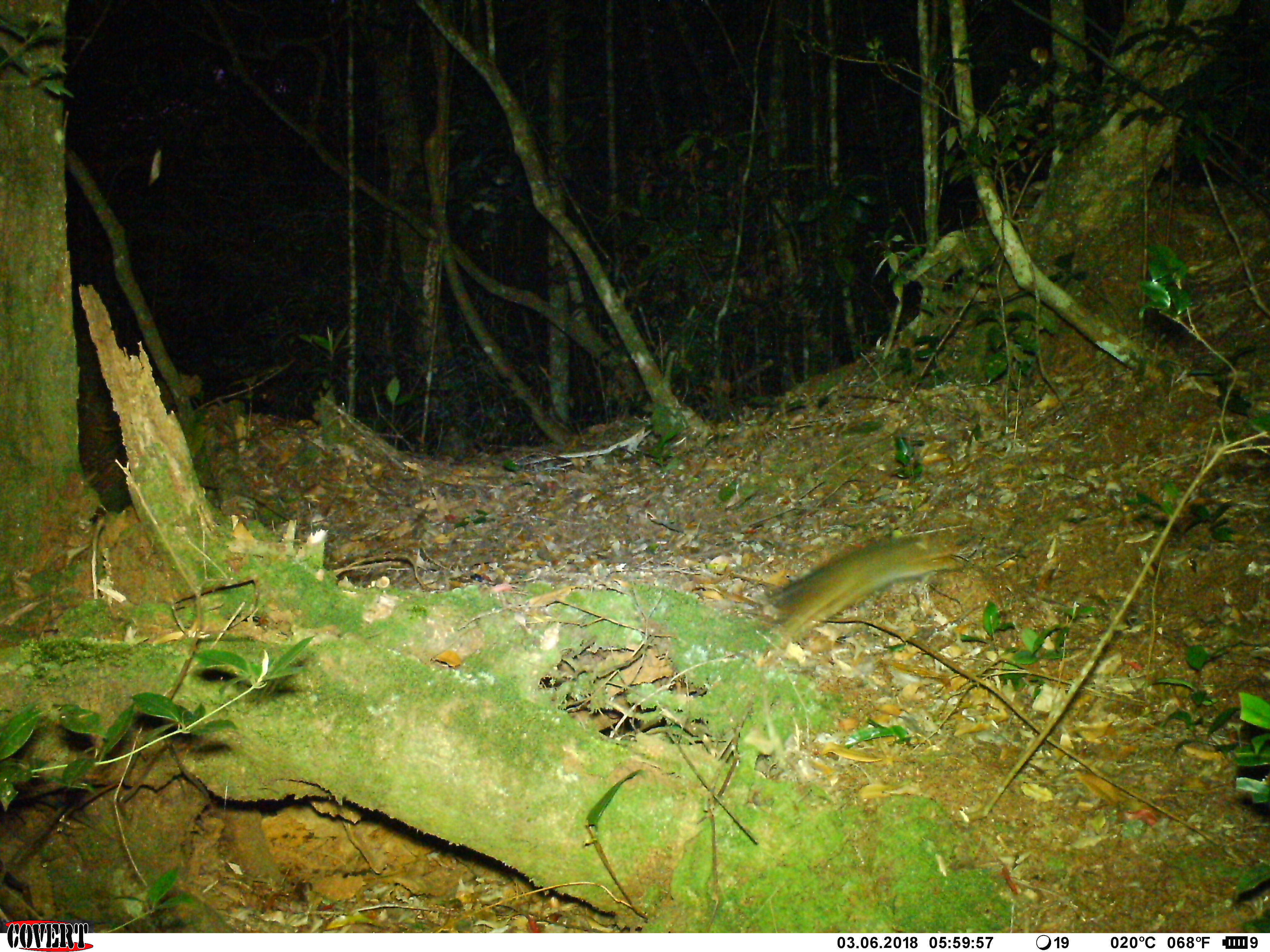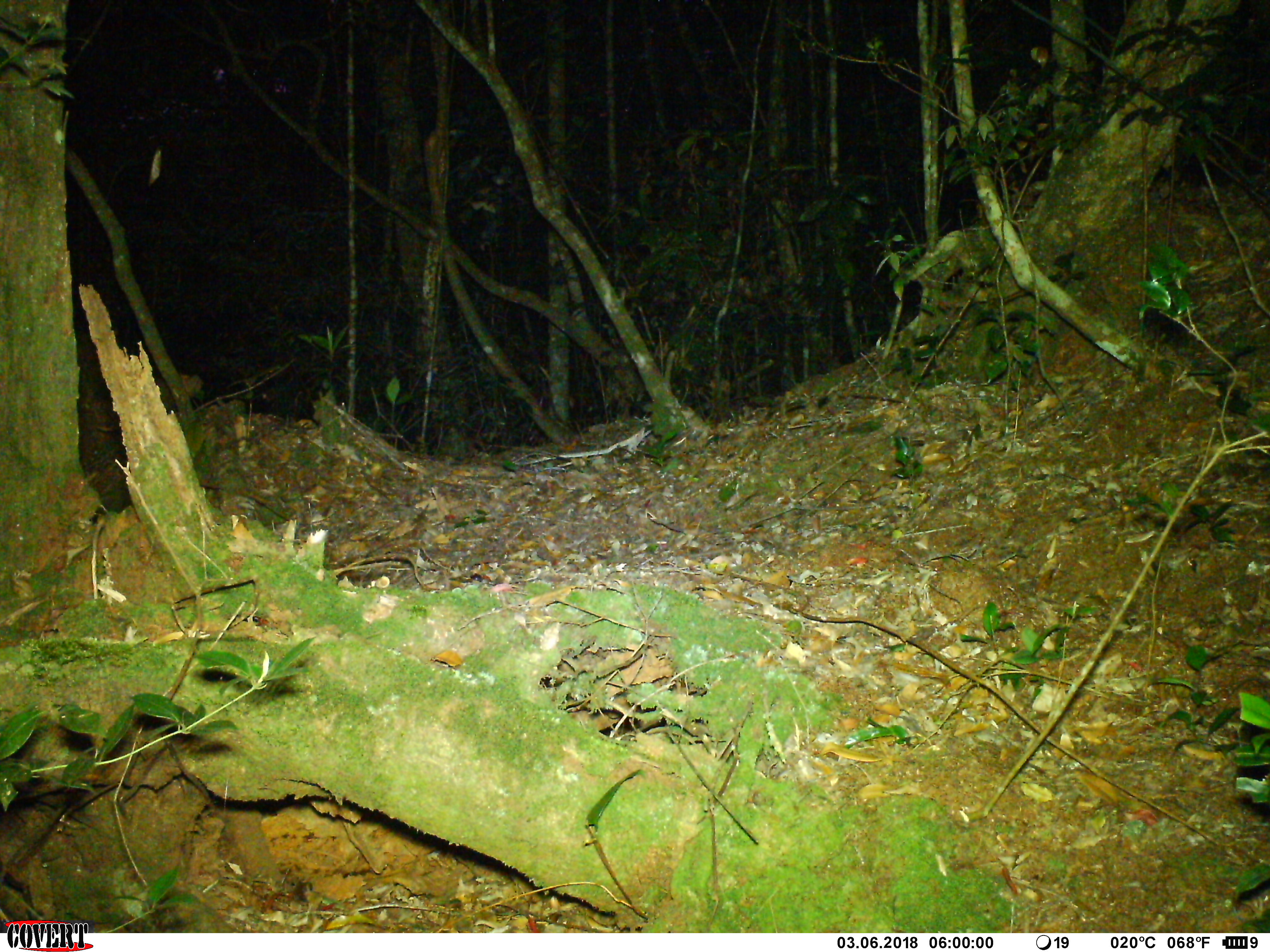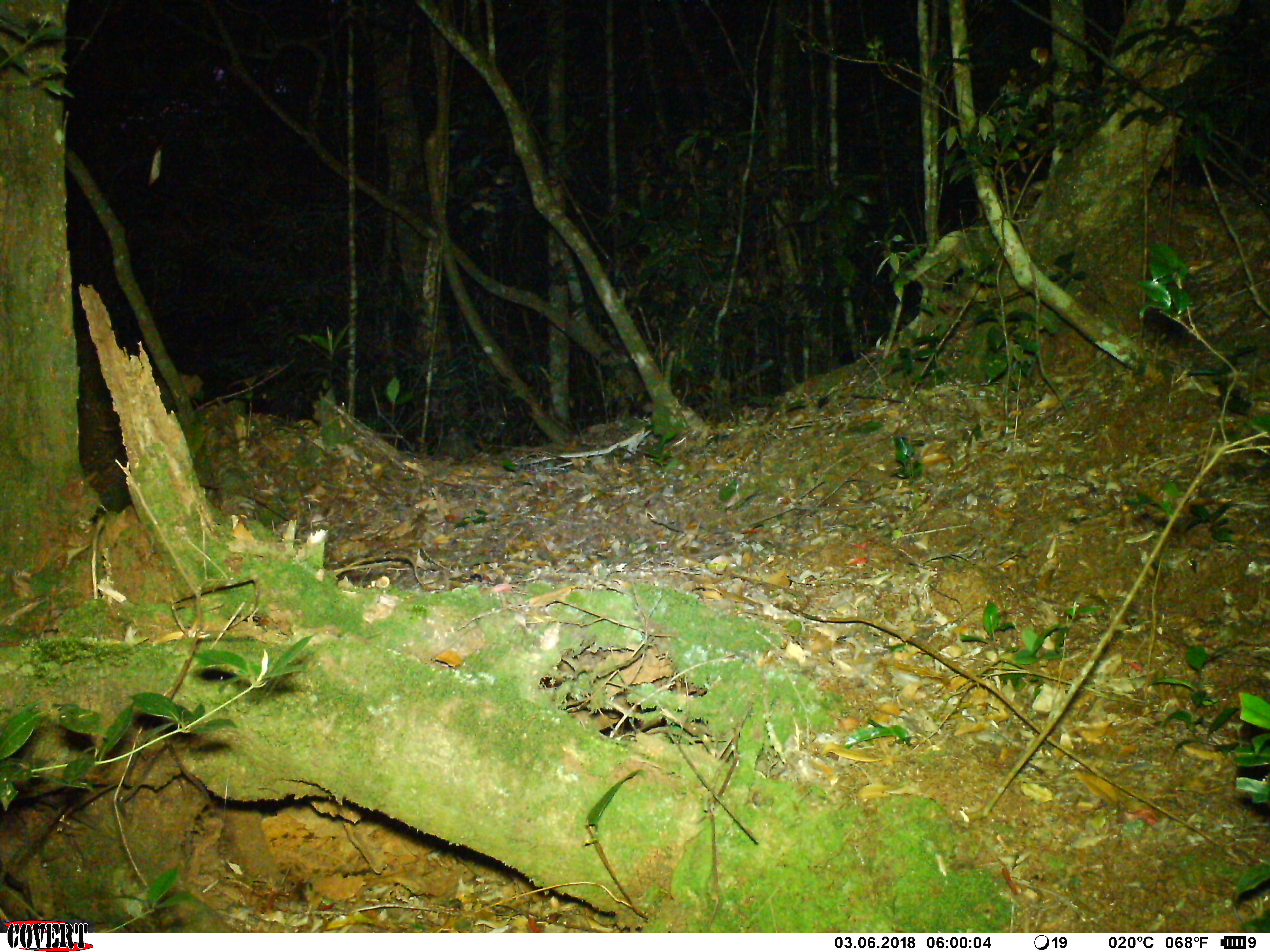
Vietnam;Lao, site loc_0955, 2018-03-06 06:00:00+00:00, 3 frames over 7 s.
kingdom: Animalia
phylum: Chordata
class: Mammalia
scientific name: Mammalia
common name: mammal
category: unidentified small mammal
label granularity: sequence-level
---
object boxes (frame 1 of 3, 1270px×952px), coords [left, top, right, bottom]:
unidentified small mammal: [768, 532, 972, 654]